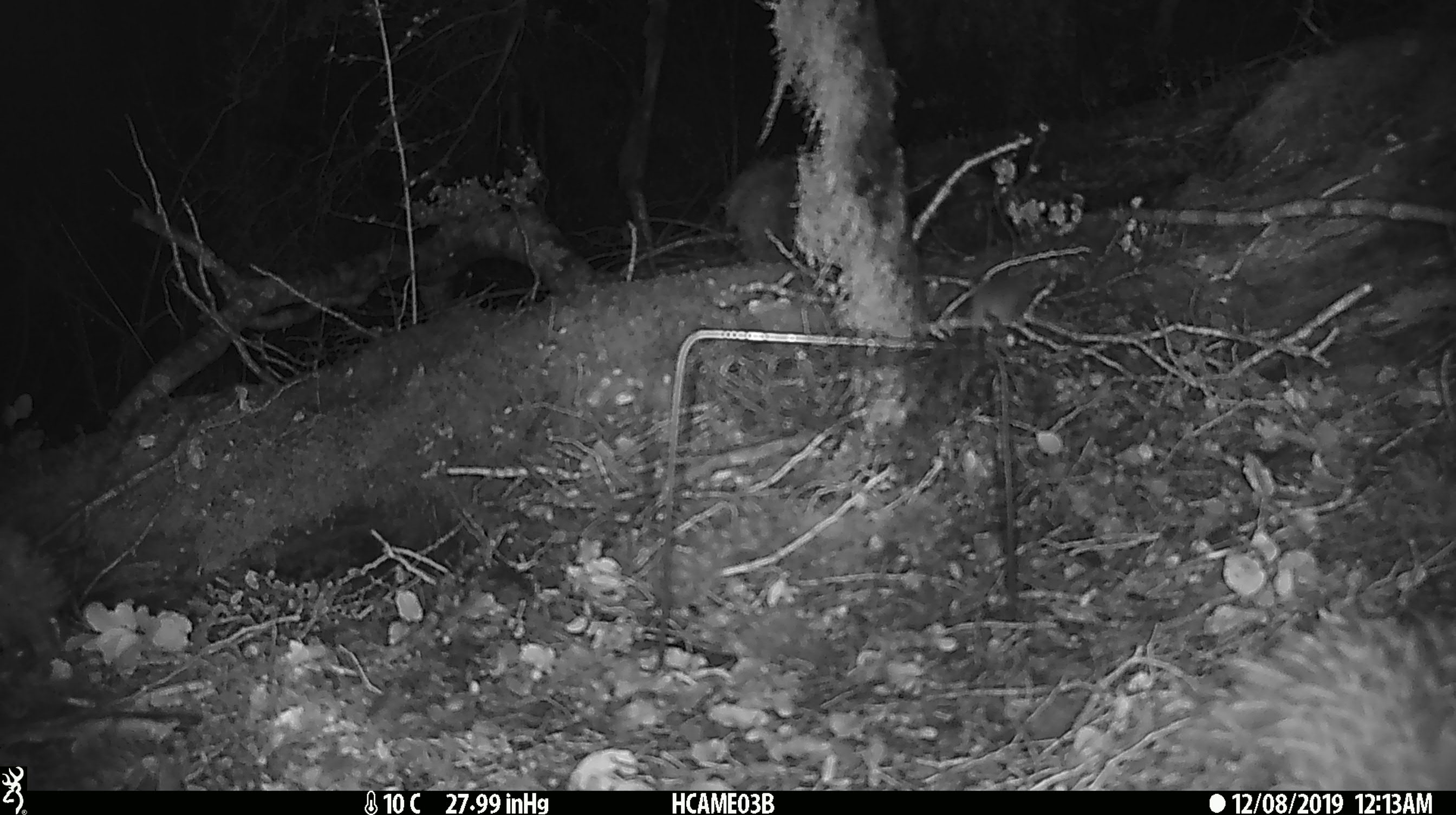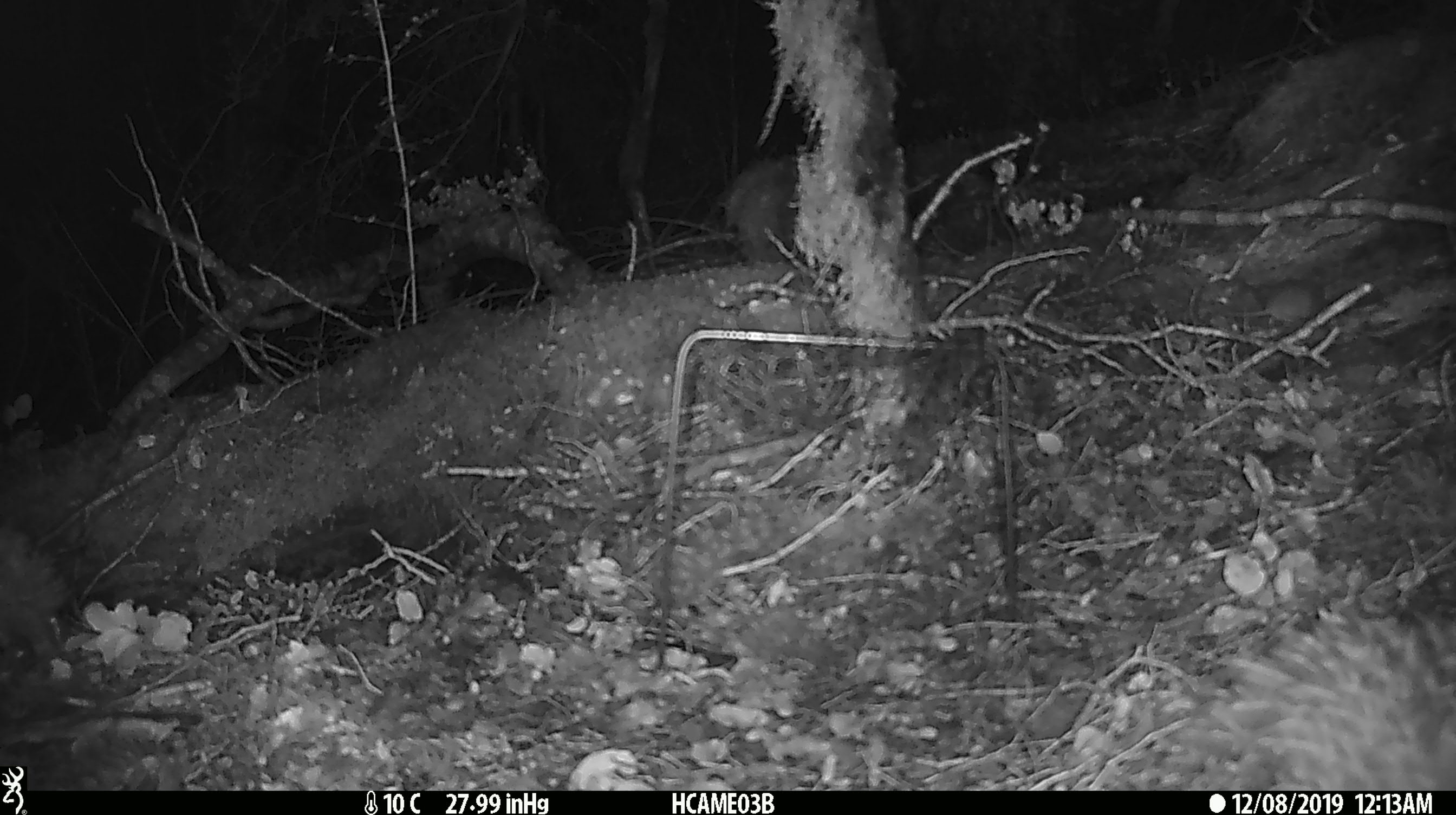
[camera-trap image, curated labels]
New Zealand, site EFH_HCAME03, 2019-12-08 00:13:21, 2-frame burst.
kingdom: Animalia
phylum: Chordata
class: Mammalia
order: Rodentia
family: Muridae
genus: Mus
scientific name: Mus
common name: mouse